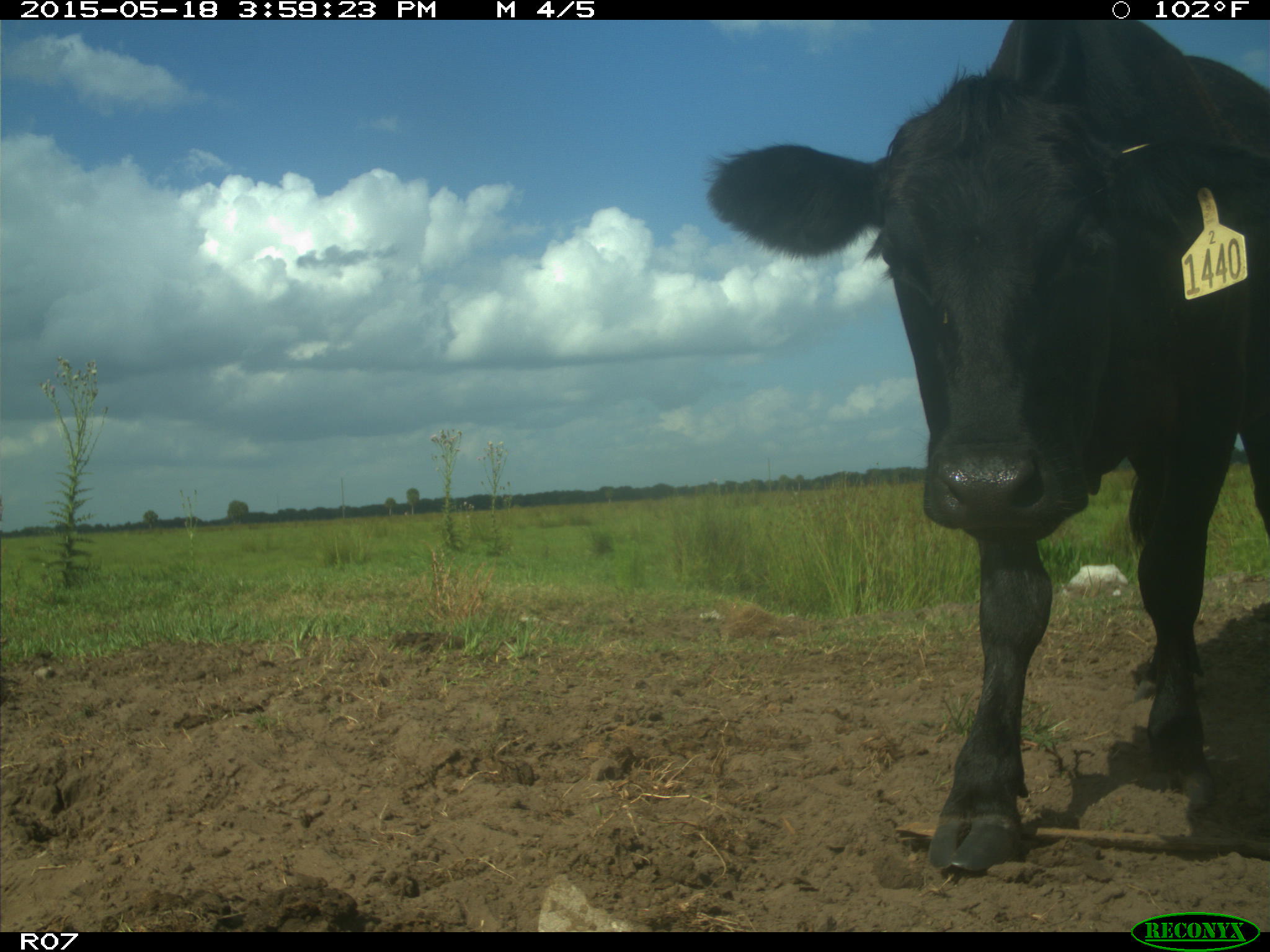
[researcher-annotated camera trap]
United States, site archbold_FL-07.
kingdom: Animalia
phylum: Chordata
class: Mammalia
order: Artiodactyla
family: Bovidae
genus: Bos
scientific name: Bos taurus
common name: domestic cow